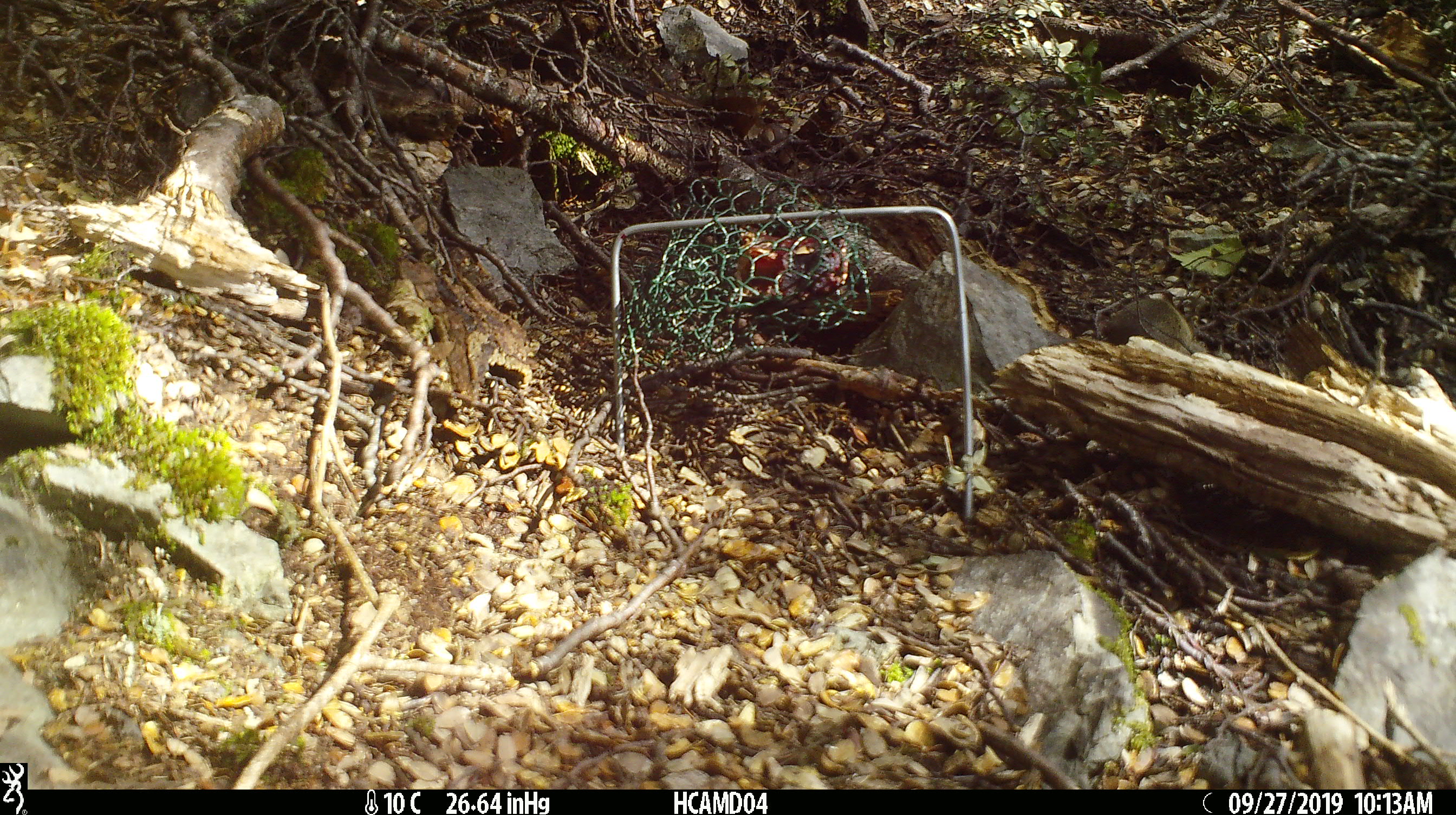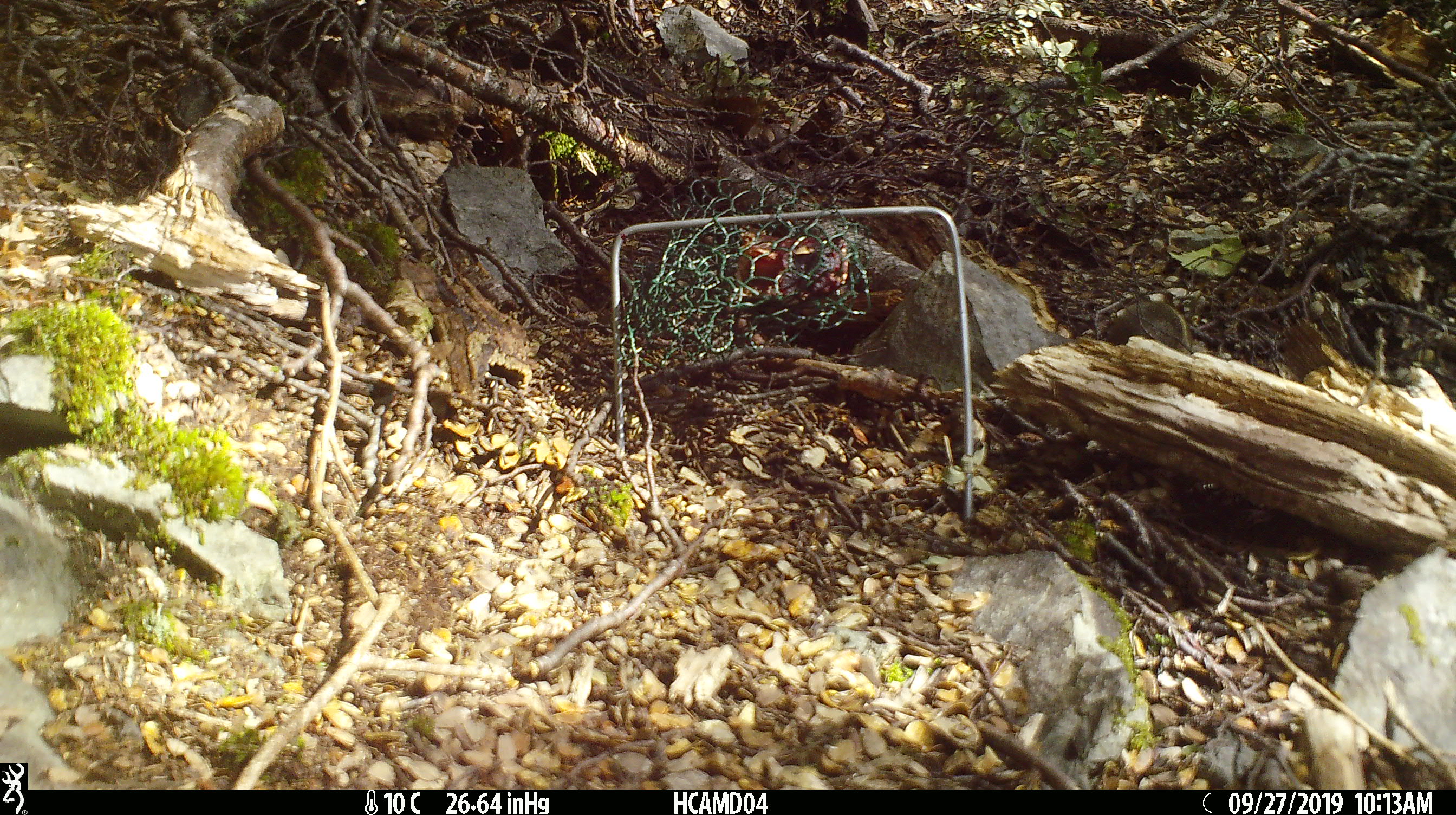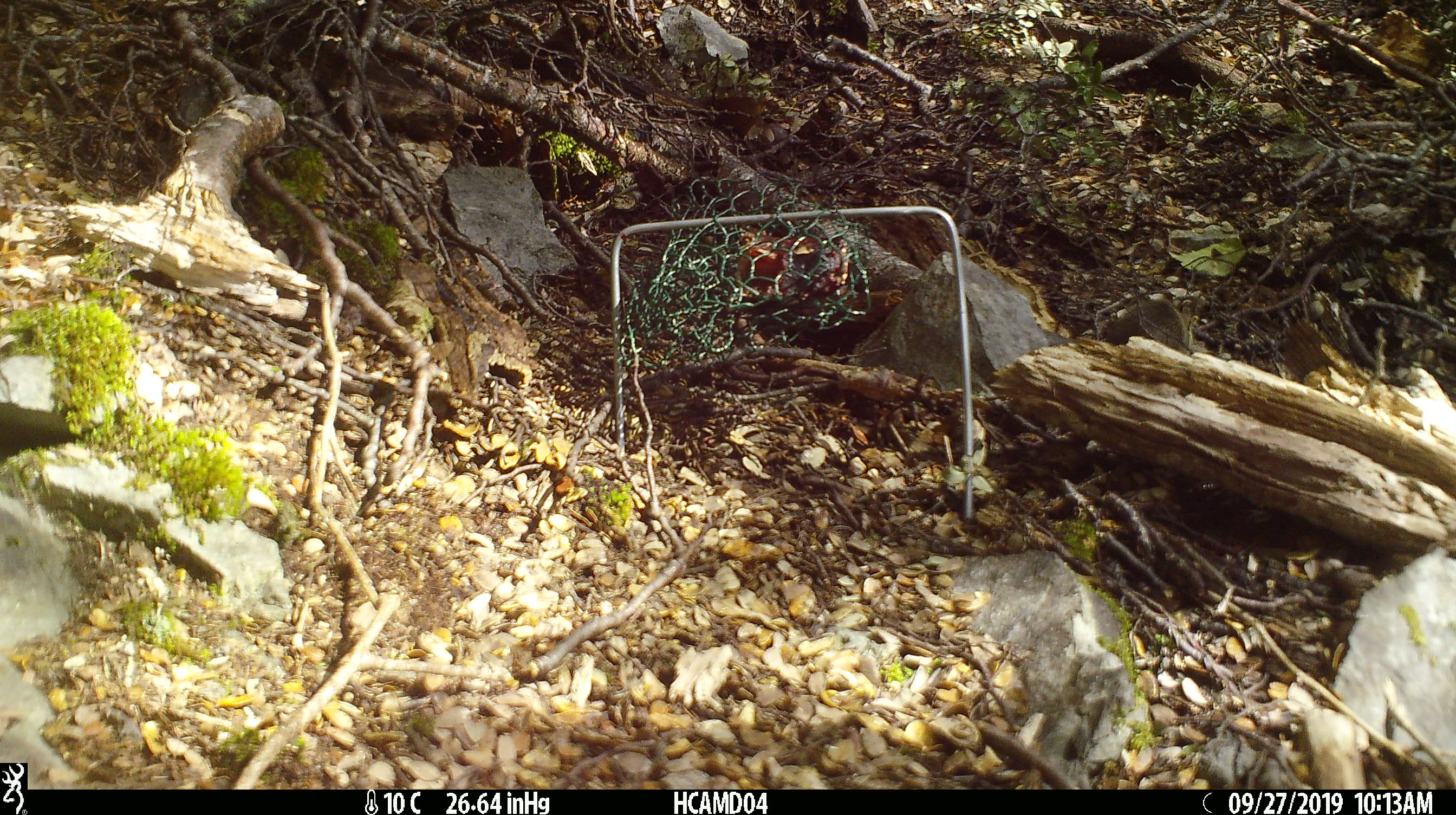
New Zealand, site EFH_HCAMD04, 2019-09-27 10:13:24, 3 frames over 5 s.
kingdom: Animalia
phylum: Chordata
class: Mammalia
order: Rodentia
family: Muridae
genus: Mus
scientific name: Mus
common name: mouse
Mouse (Mus).